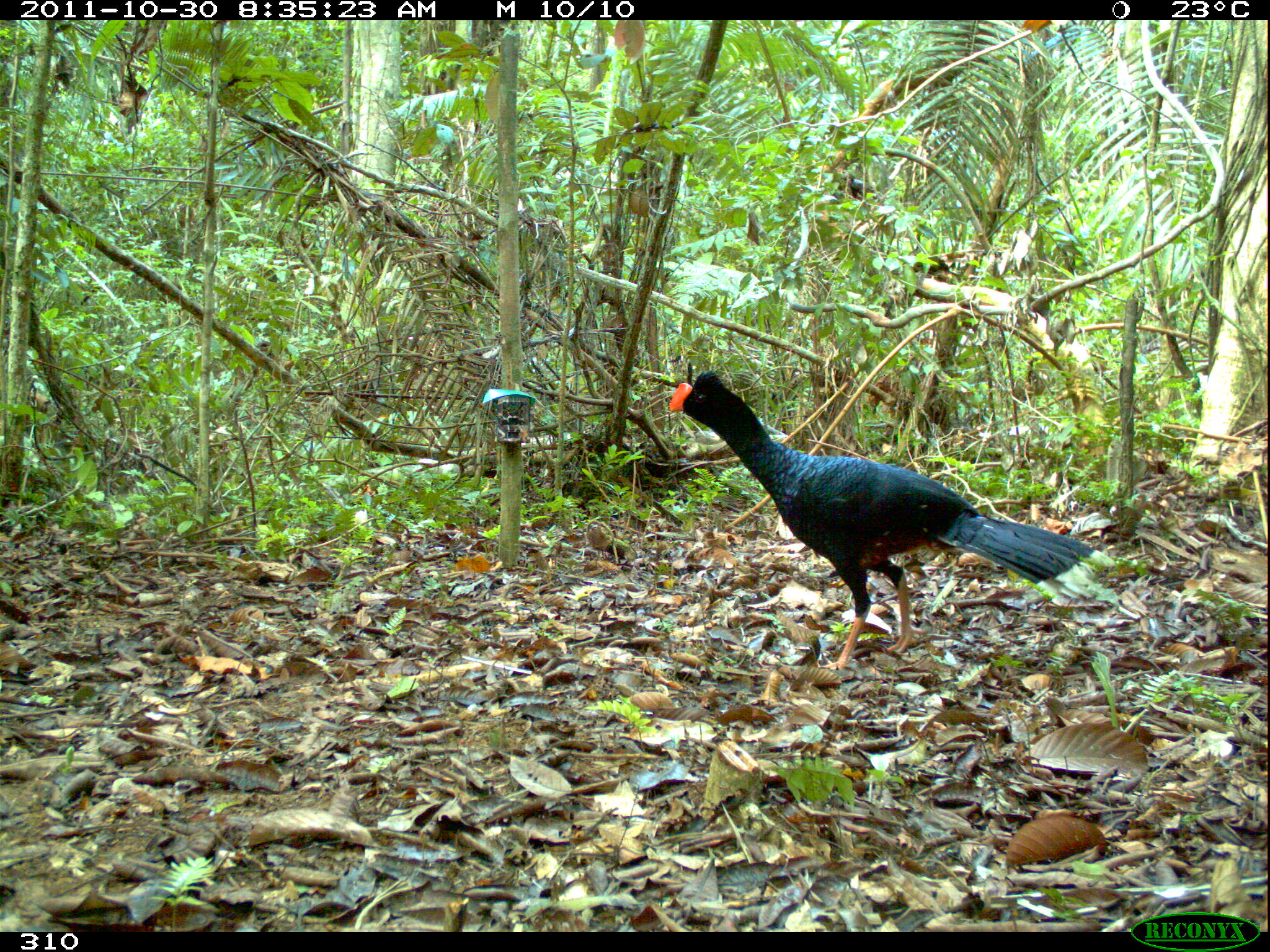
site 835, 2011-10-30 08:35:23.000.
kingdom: Animalia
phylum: Chordata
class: Aves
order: Galliformes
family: Cracidae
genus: Mitu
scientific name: Mitu tuberosum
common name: razor-billed curassow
Mitu tuberosum (razor-billed curassow).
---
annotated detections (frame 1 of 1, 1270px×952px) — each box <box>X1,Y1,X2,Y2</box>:
mitu tuberosum: <box>667,369,1114,671</box>